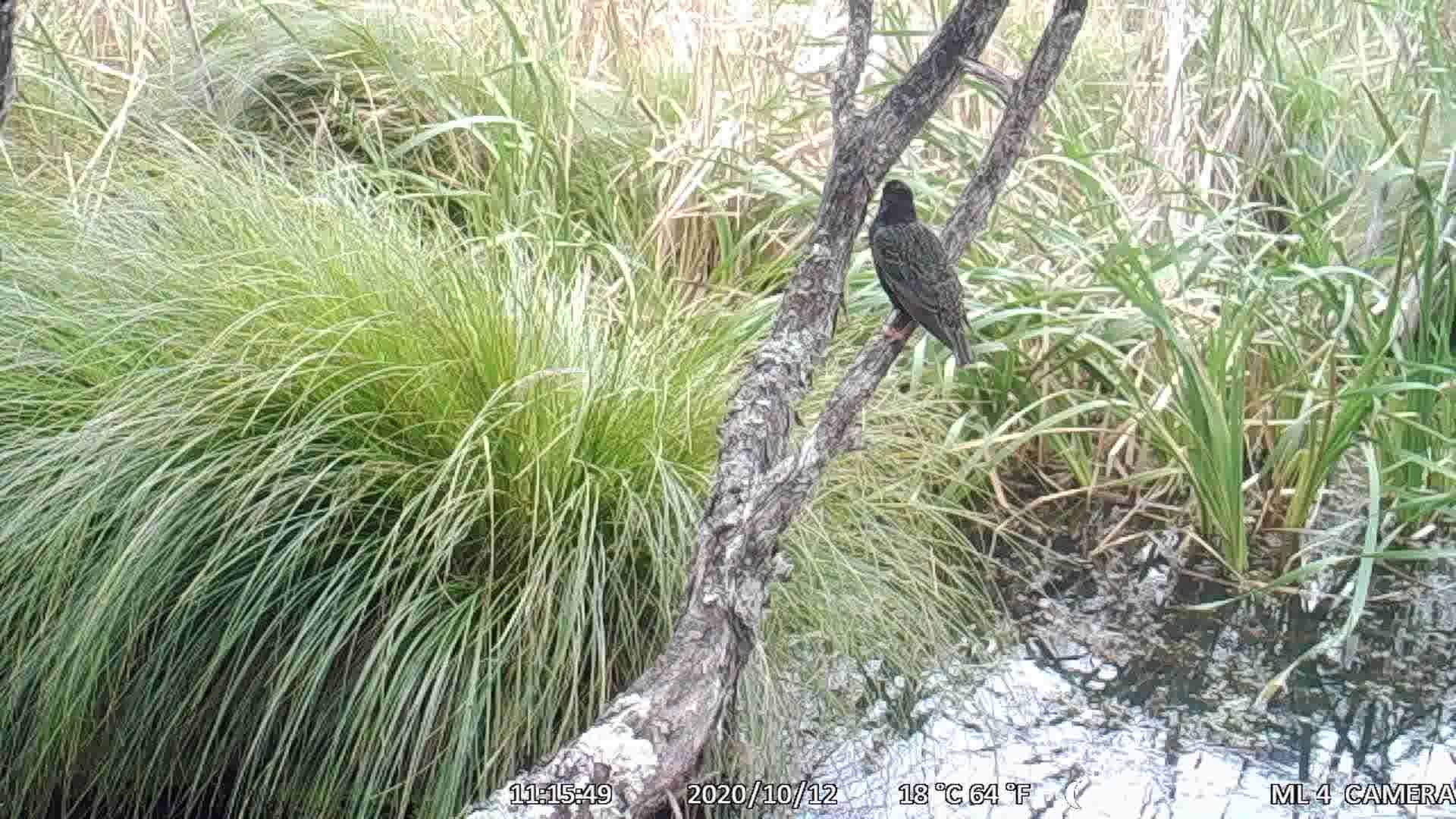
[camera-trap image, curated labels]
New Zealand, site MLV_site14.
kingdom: Animalia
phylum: Chordata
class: Aves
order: Passeriformes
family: Sturnidae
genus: Sturnus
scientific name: Sturnus vulgaris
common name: european starling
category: starling